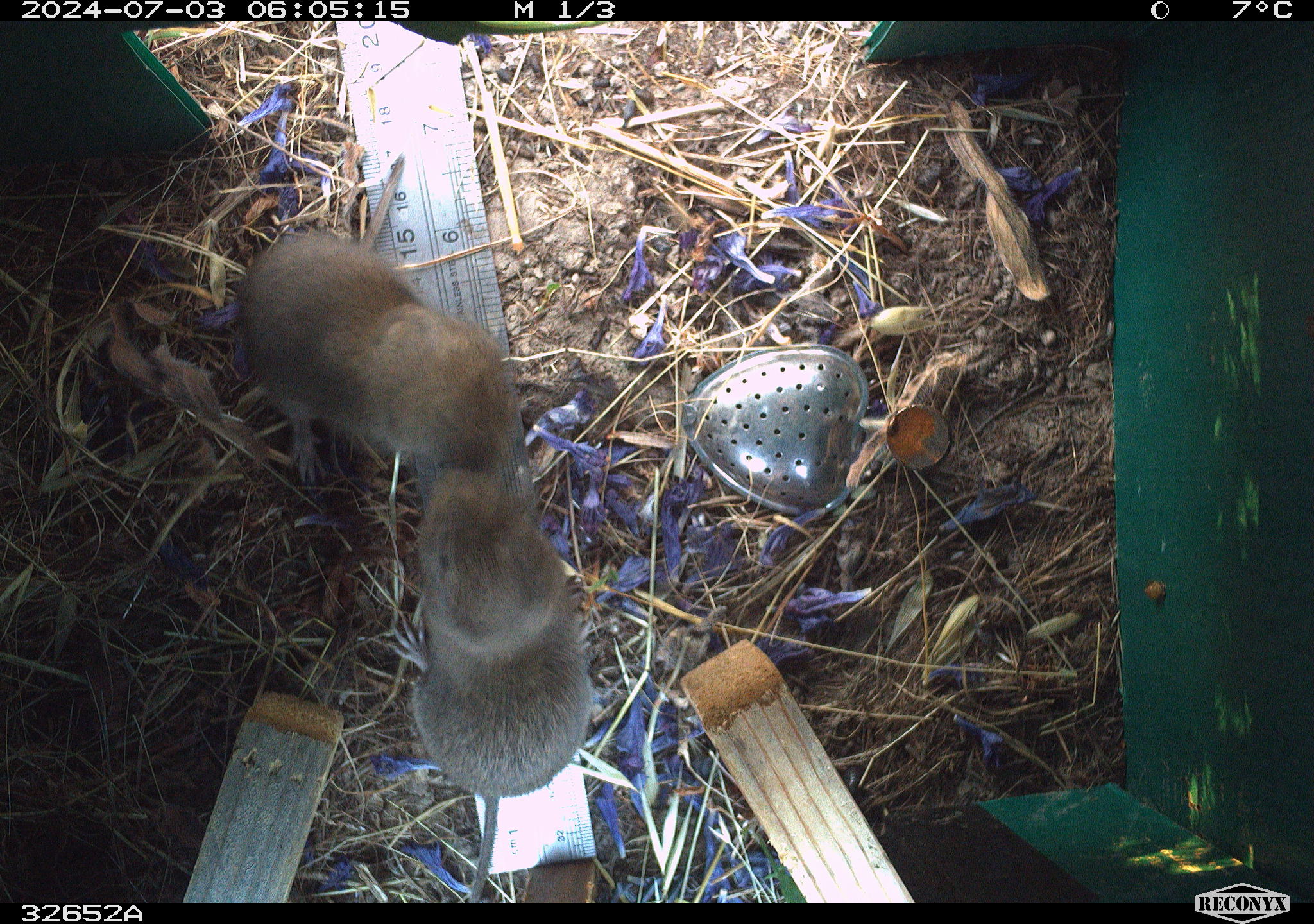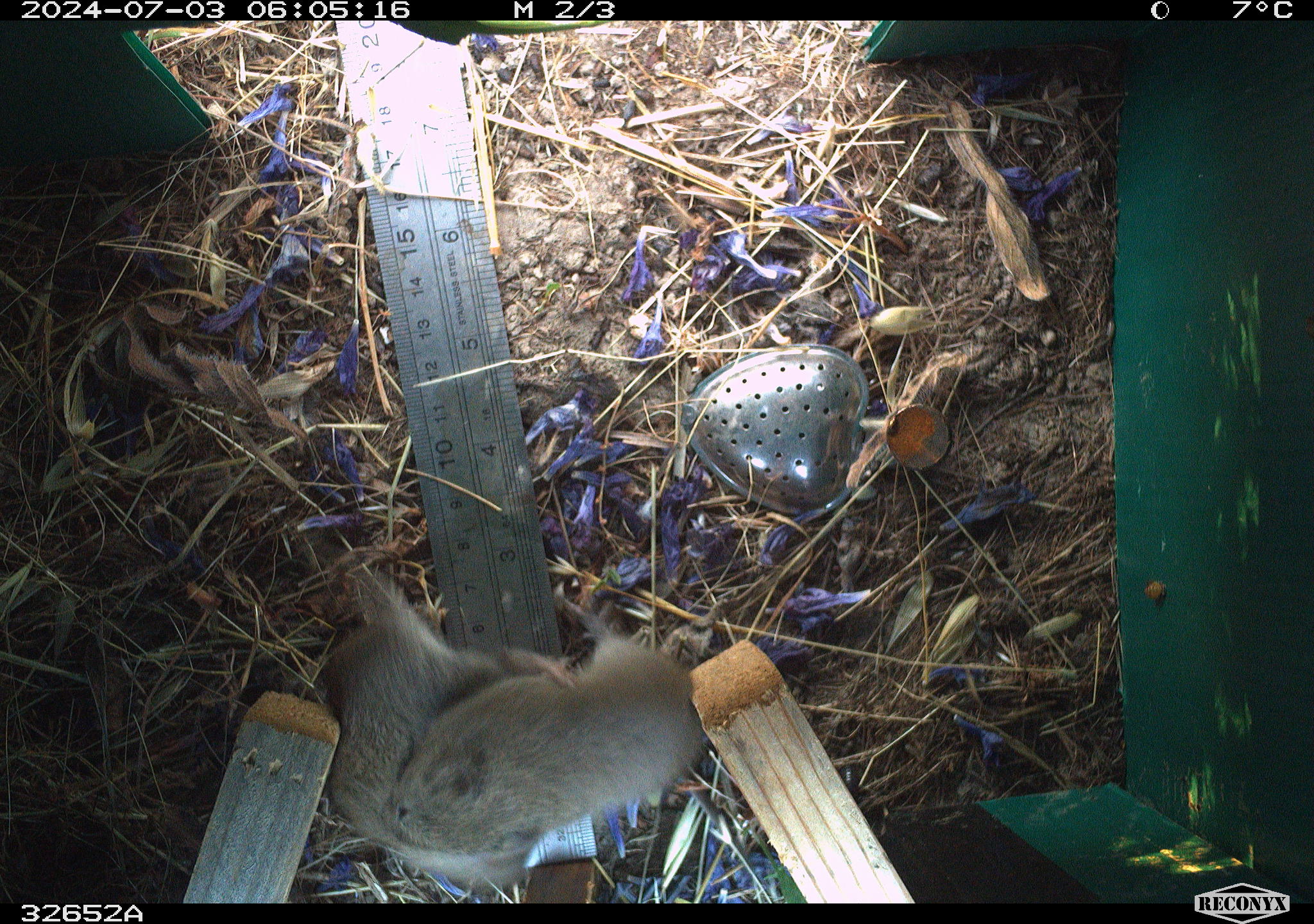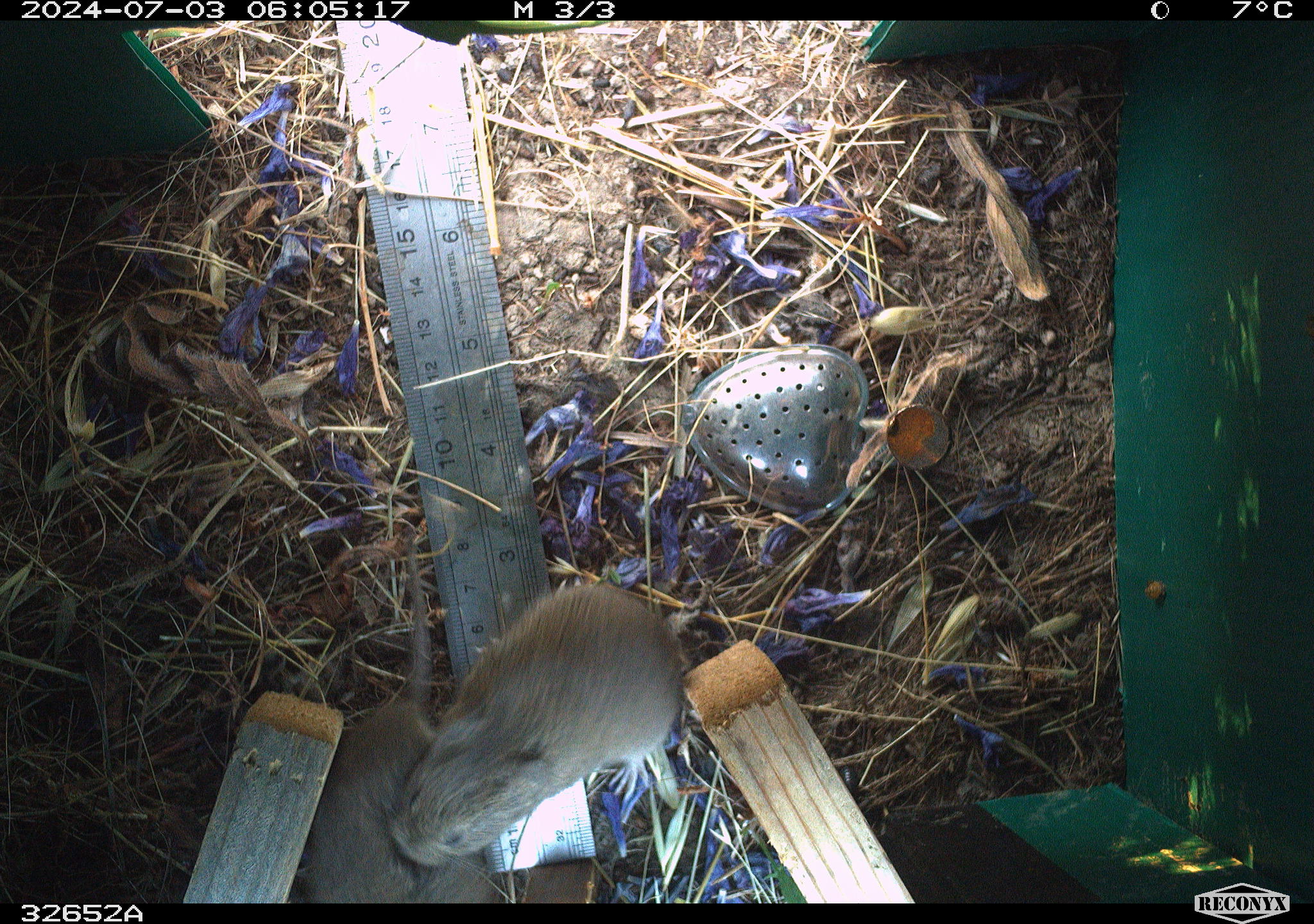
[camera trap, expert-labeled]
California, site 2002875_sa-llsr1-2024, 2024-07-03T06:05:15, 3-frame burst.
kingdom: Animalia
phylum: Chordata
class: Mammalia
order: Rodentia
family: Cricetidae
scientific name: Arvicolinae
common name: voles, lemmings, and muskrats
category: arvicolinae subfamily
Arvicolinae subfamily (voles, lemmings, and muskrats) (Arvicolinae).